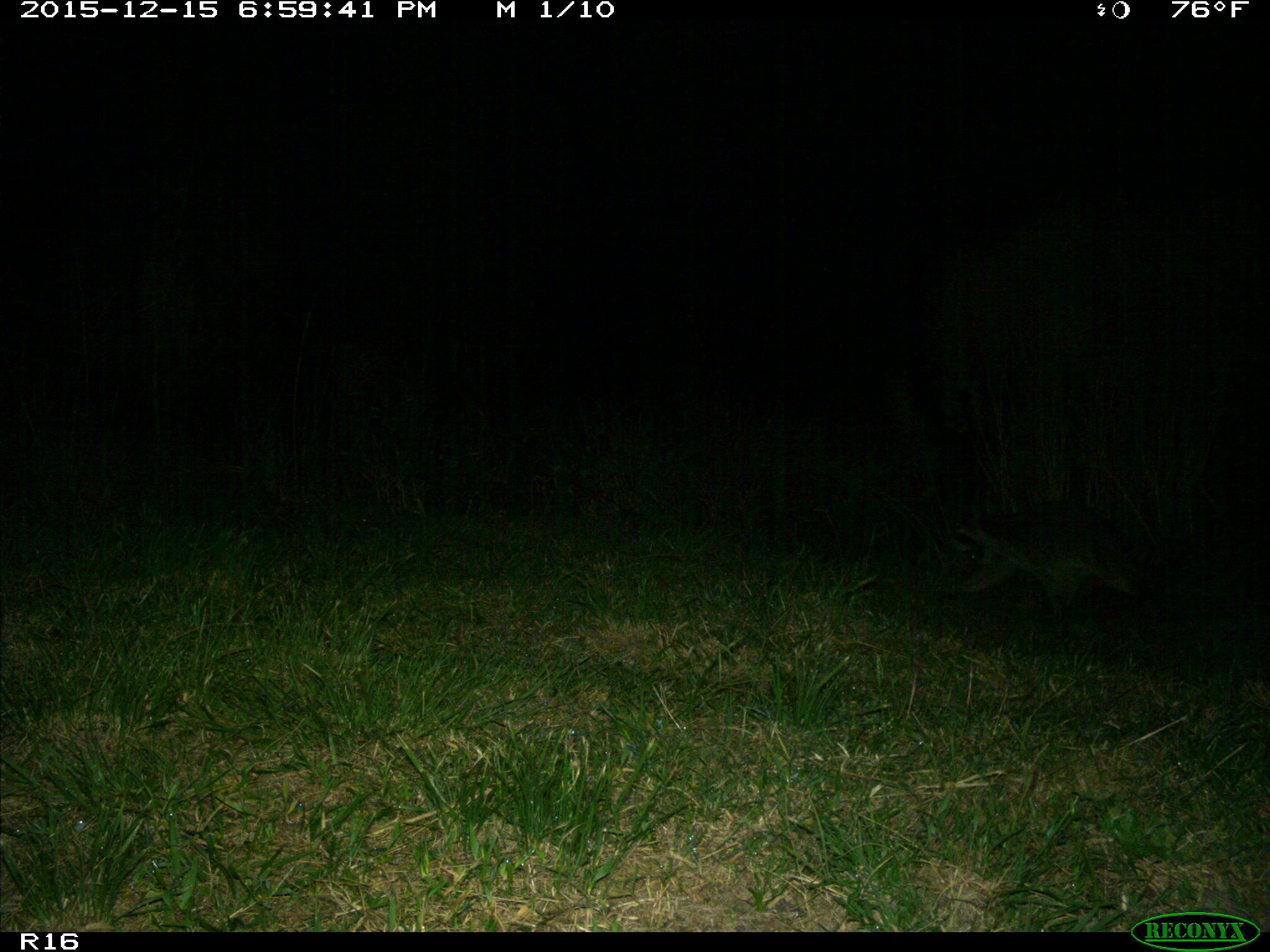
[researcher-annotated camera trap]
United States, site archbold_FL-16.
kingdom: Animalia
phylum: Chordata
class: Mammalia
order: Carnivora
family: Procyonidae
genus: Procyon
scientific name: Procyon lotor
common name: common raccoon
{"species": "Procyon lotor (common raccoon)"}